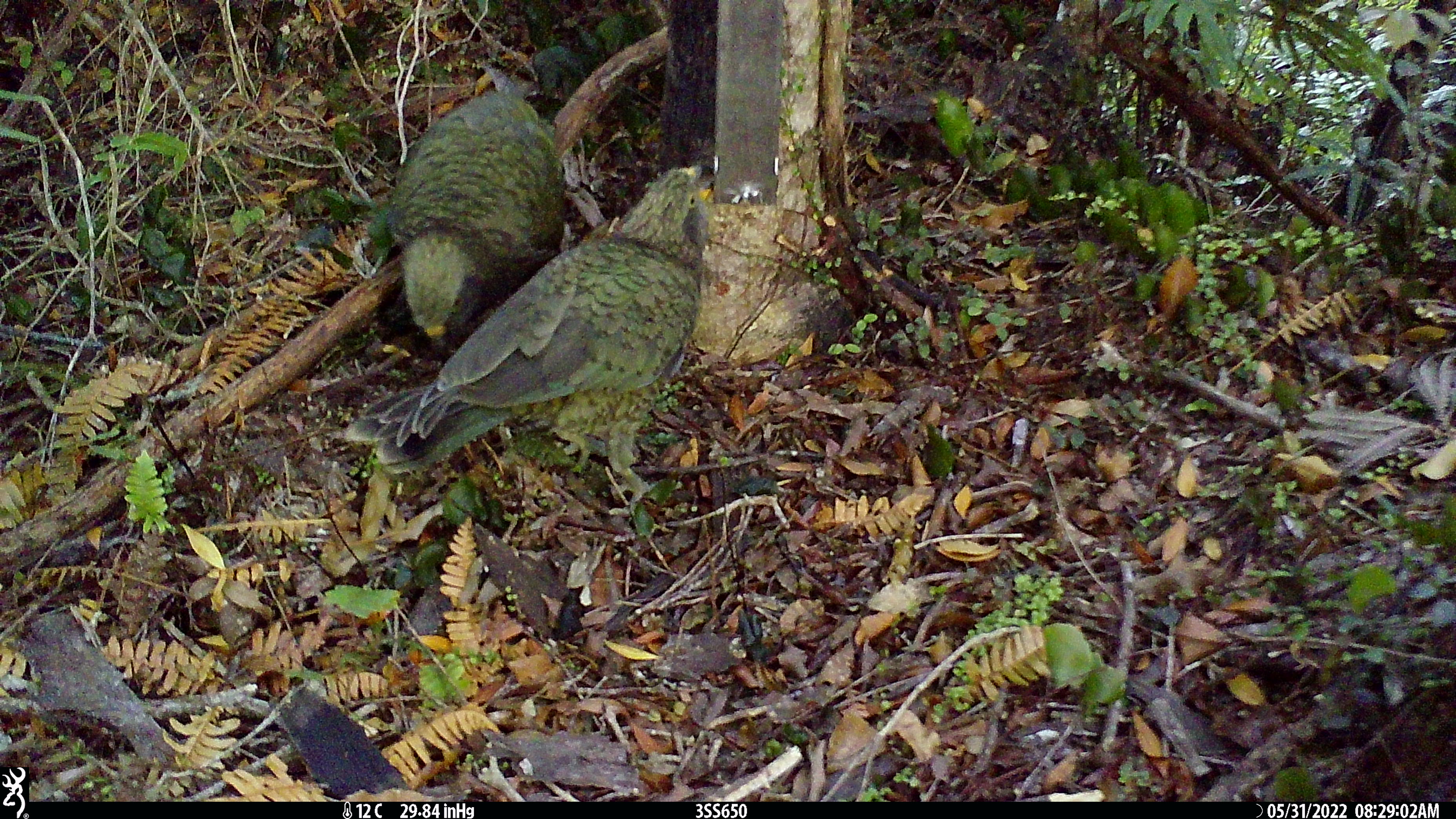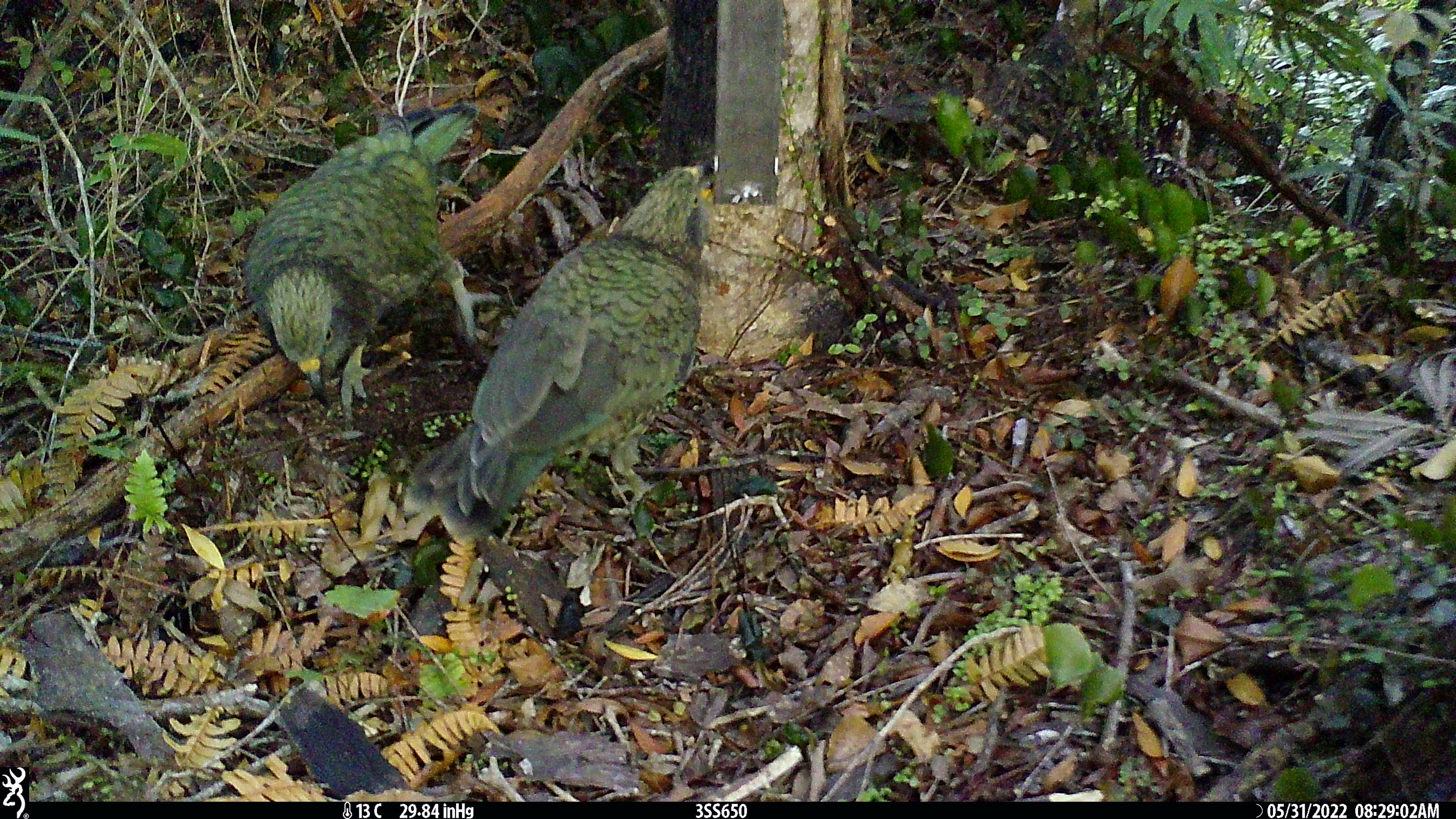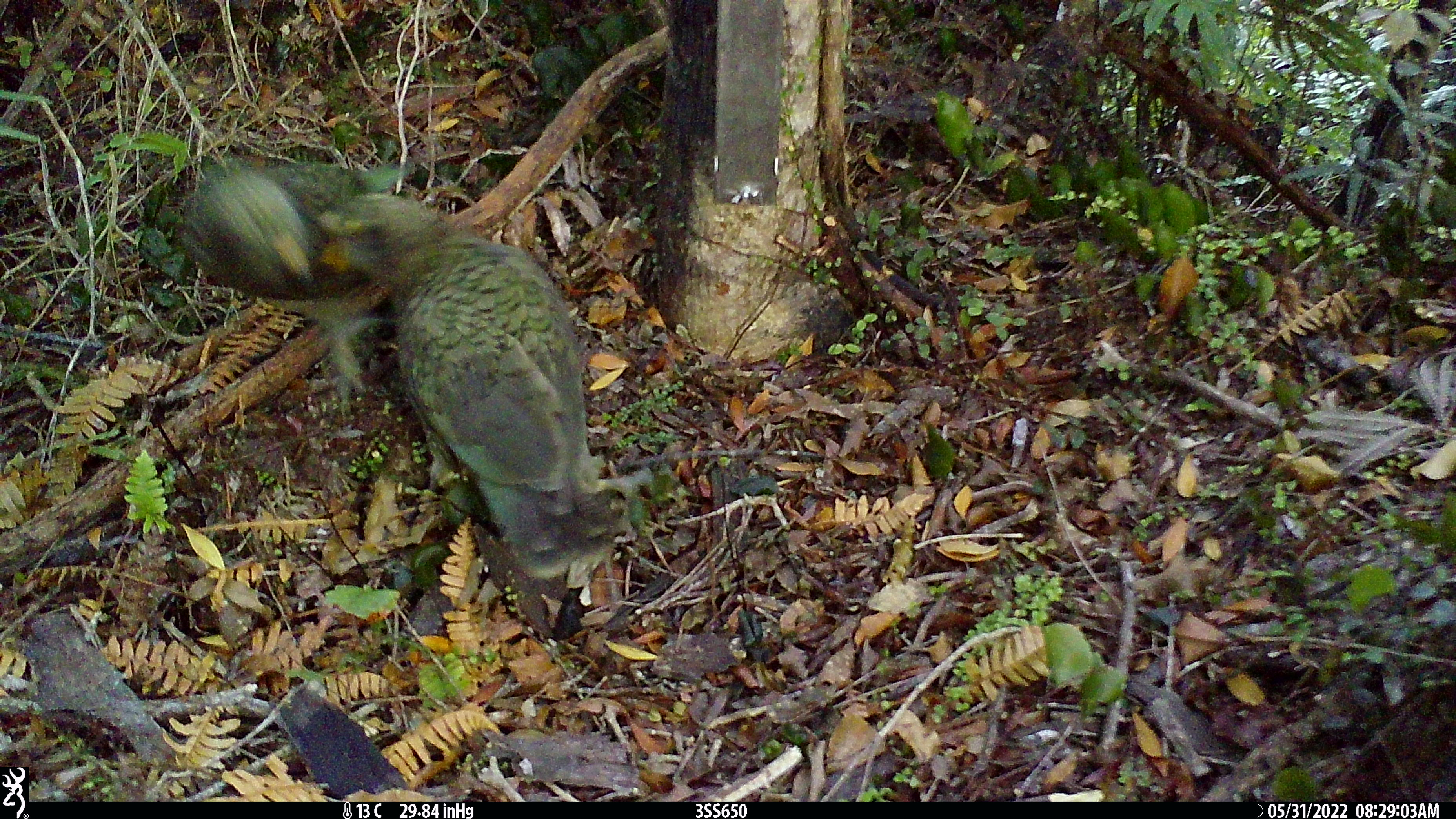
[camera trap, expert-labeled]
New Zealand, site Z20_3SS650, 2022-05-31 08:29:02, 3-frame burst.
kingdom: Animalia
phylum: Chordata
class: Aves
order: Psittaciformes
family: Strigopidae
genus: Nestor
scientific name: Nestor notabilis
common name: kea